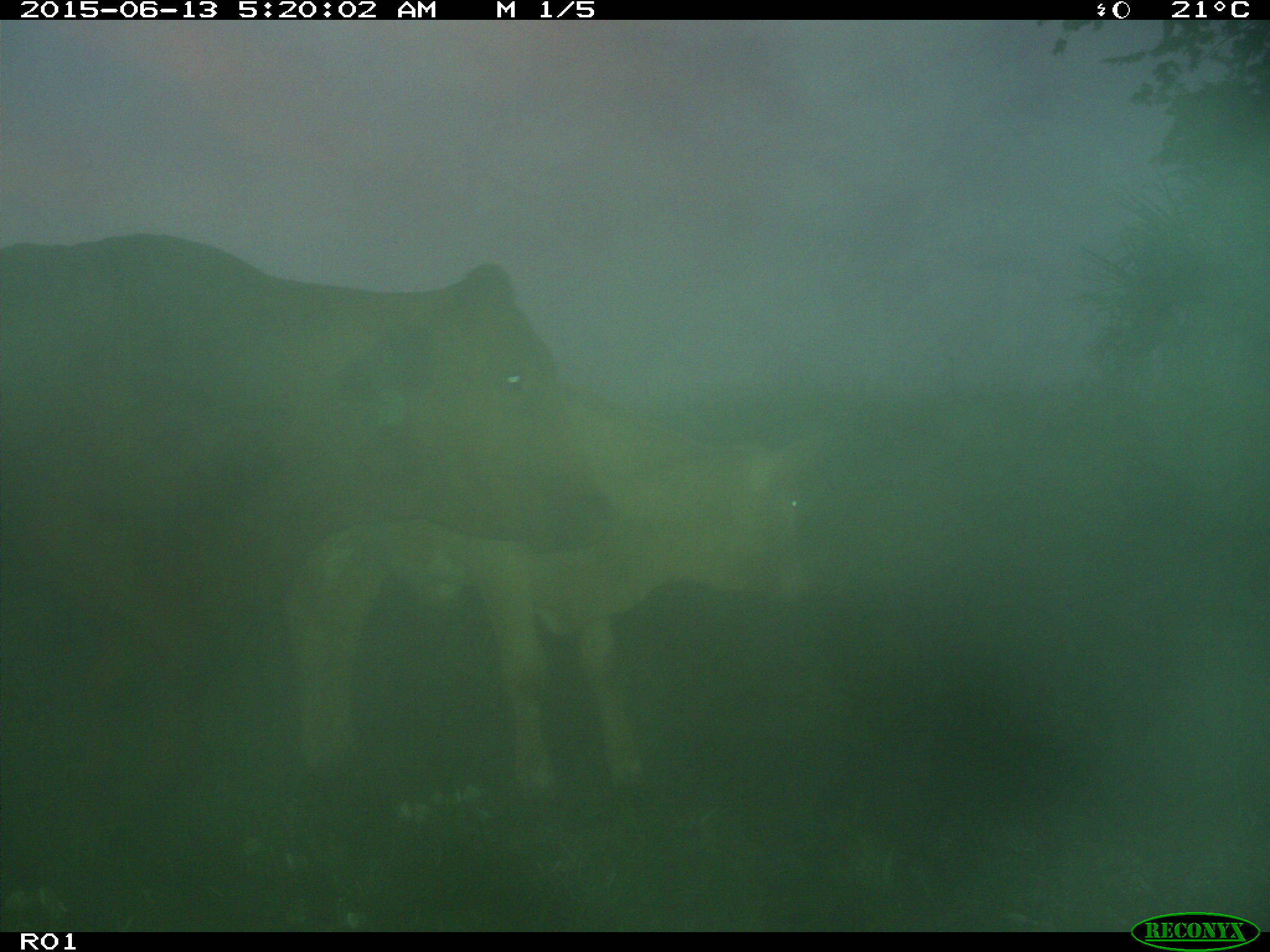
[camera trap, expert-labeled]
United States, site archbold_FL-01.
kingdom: Animalia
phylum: Chordata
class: Mammalia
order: Artiodactyla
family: Bovidae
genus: Bos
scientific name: Bos taurus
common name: domestic cow